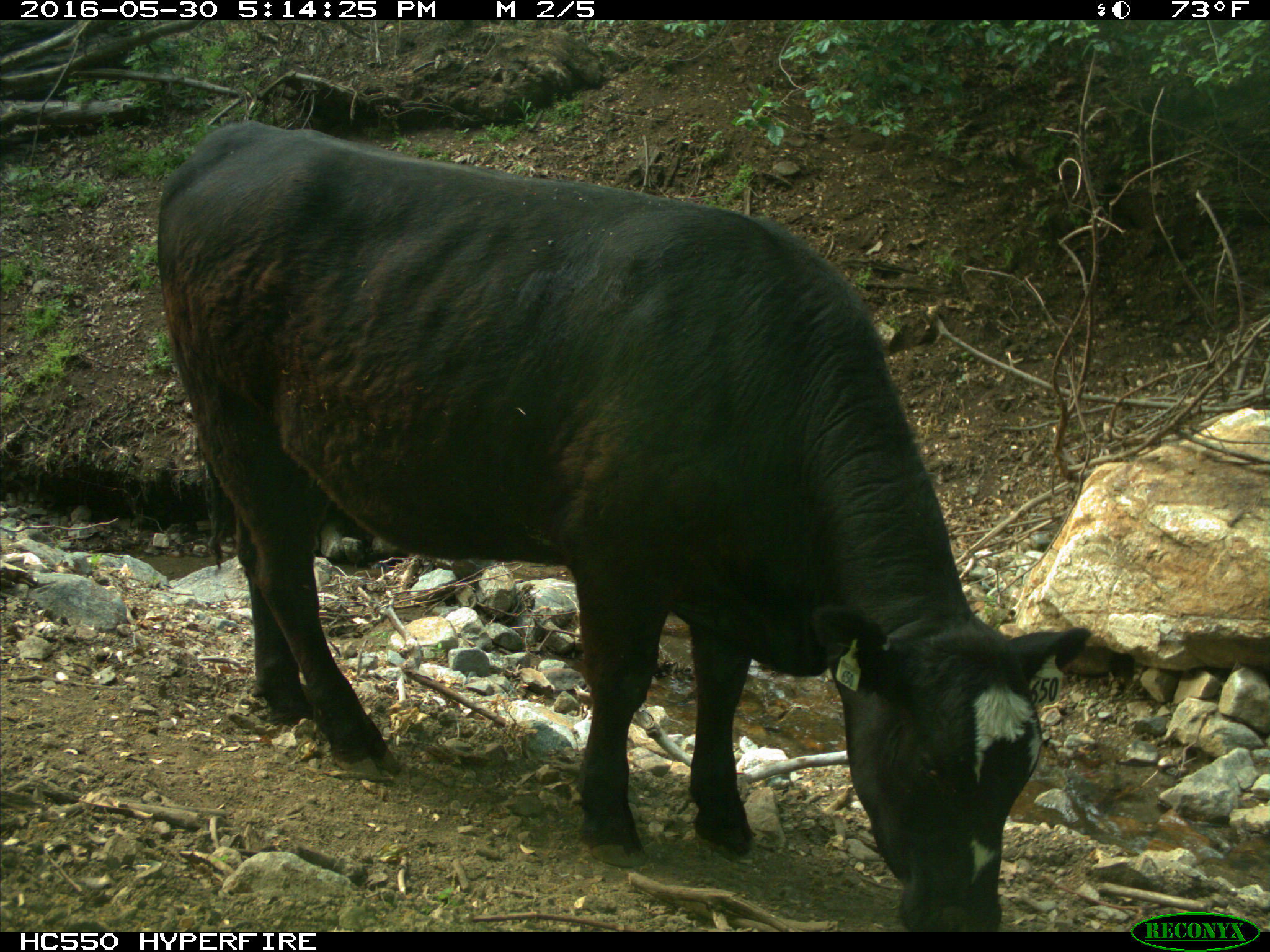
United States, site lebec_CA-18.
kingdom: Animalia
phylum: Chordata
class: Mammalia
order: Artiodactyla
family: Bovidae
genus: Bos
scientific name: Bos taurus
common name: domestic cow